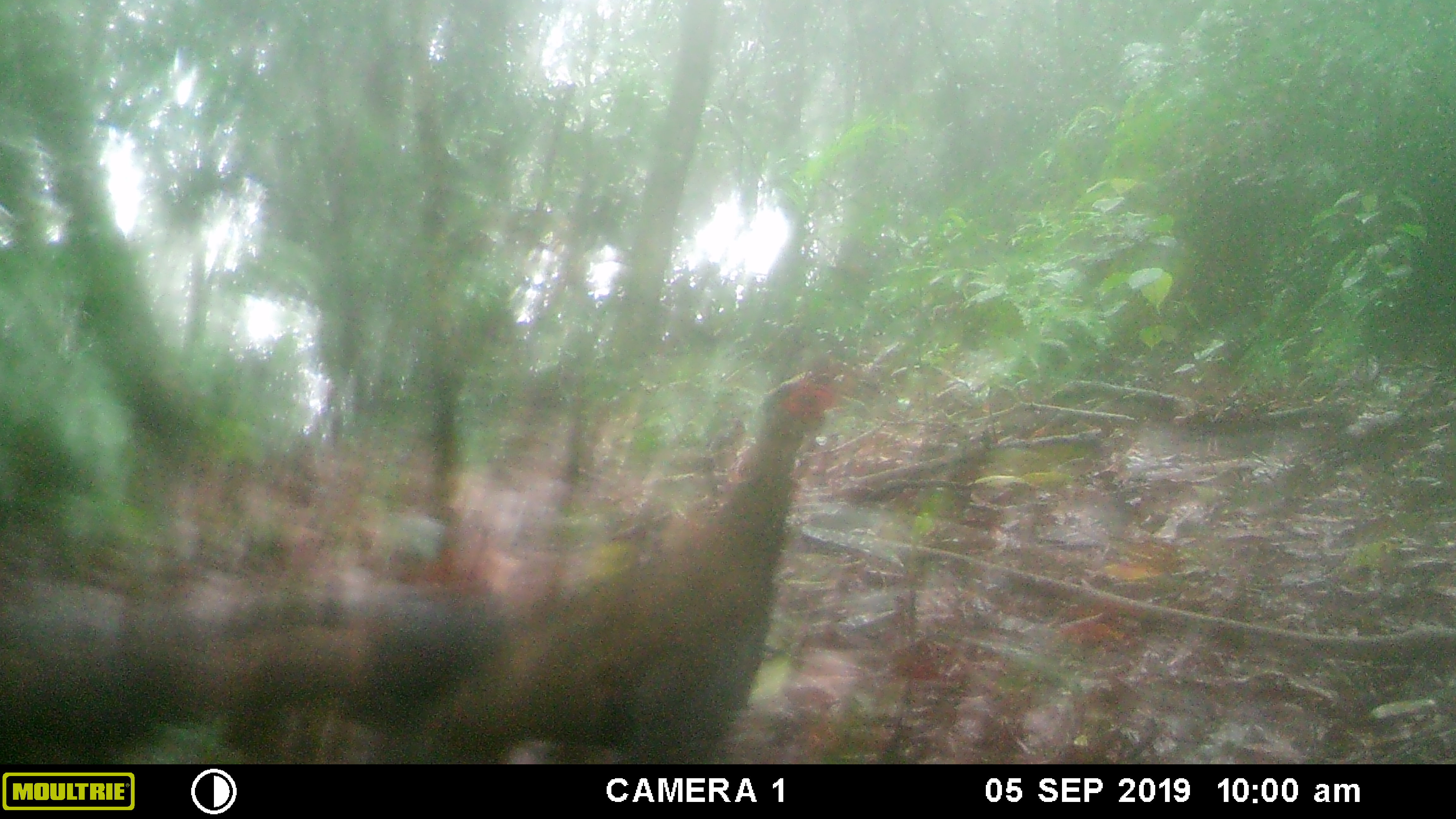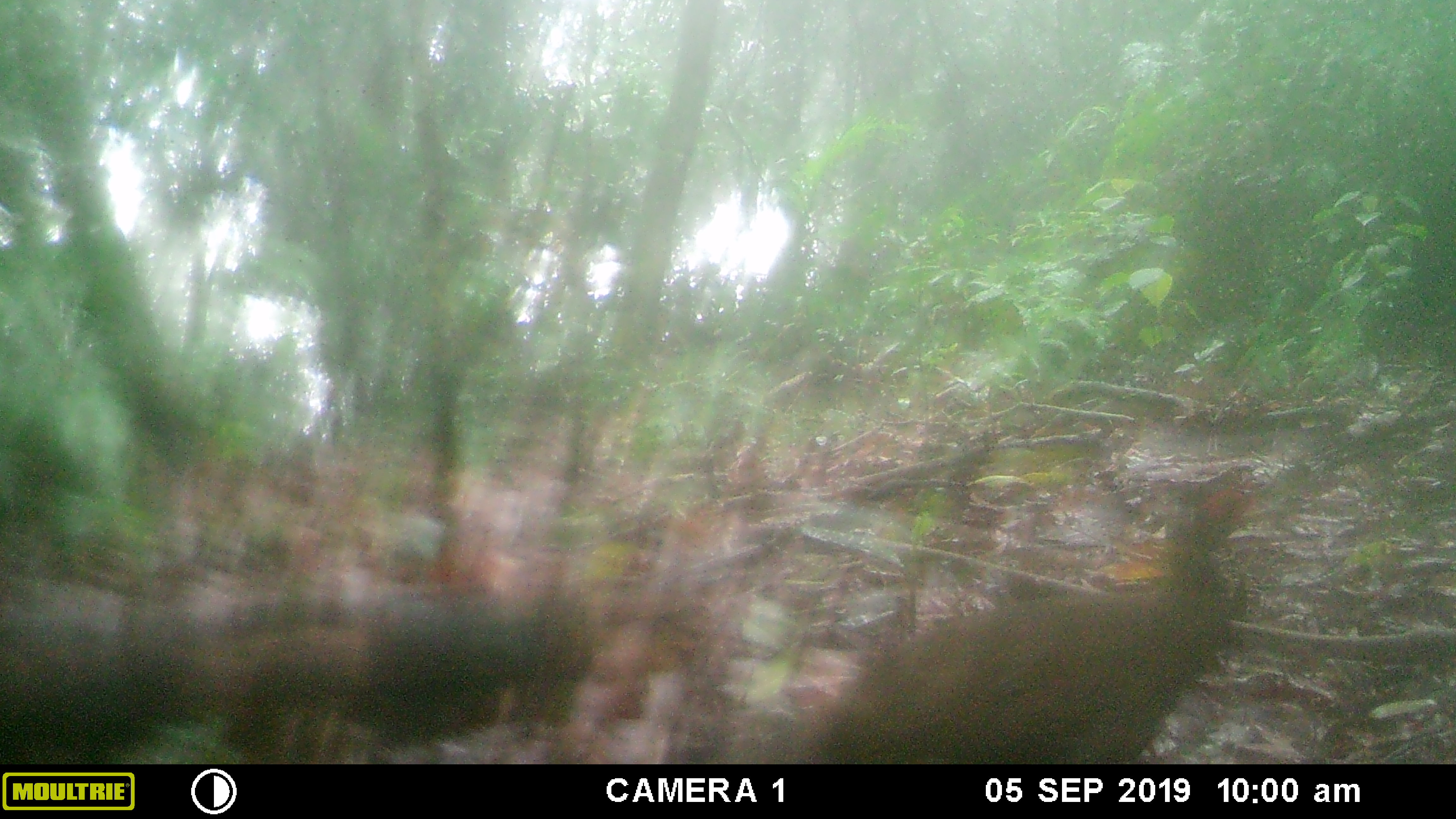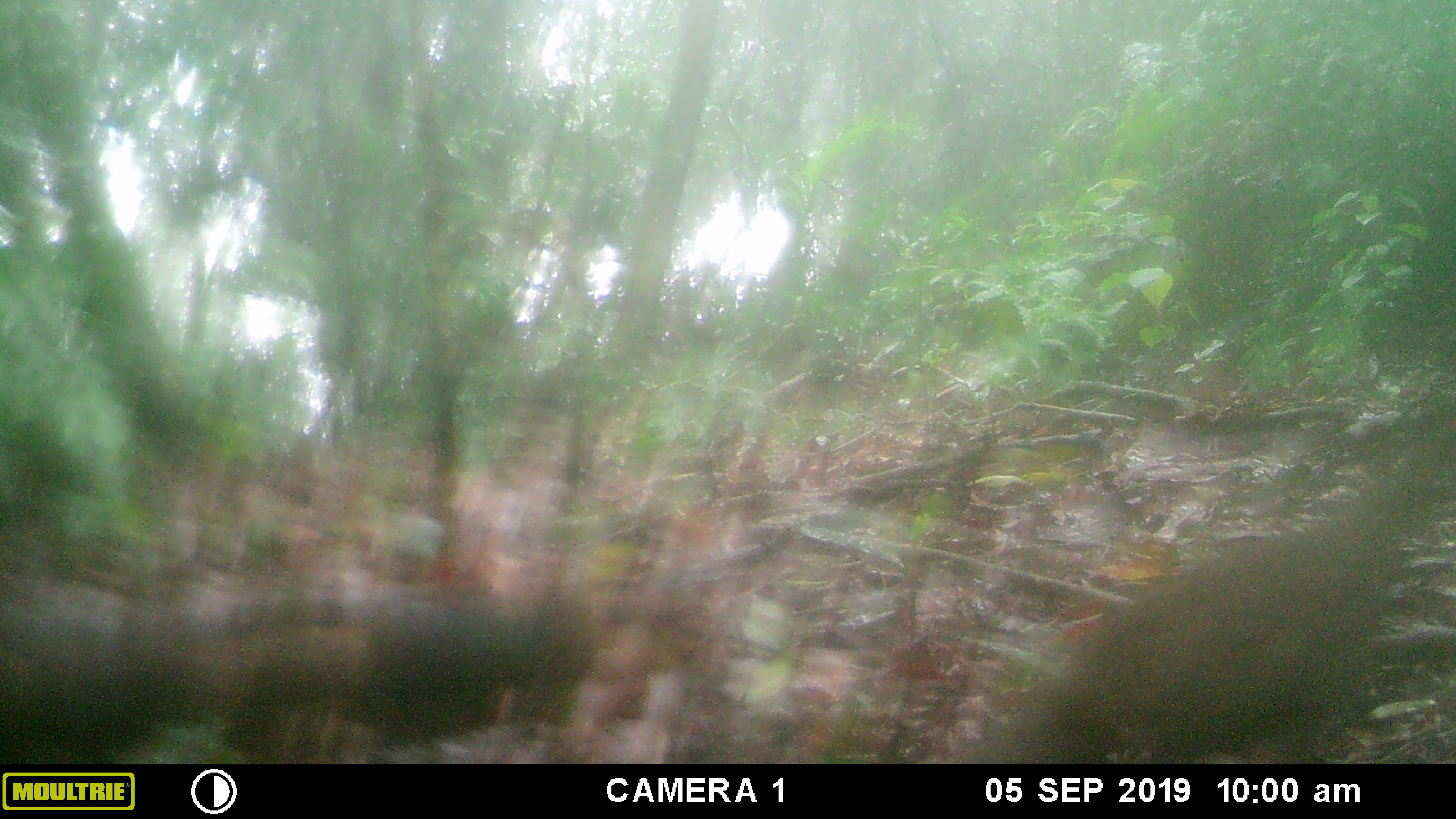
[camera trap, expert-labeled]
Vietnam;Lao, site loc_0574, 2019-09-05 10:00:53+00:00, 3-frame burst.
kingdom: Animalia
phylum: Chordata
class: Aves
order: Galliformes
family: Phasianidae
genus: Lophura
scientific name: Lophura nycthemera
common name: silver pheasant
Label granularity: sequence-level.